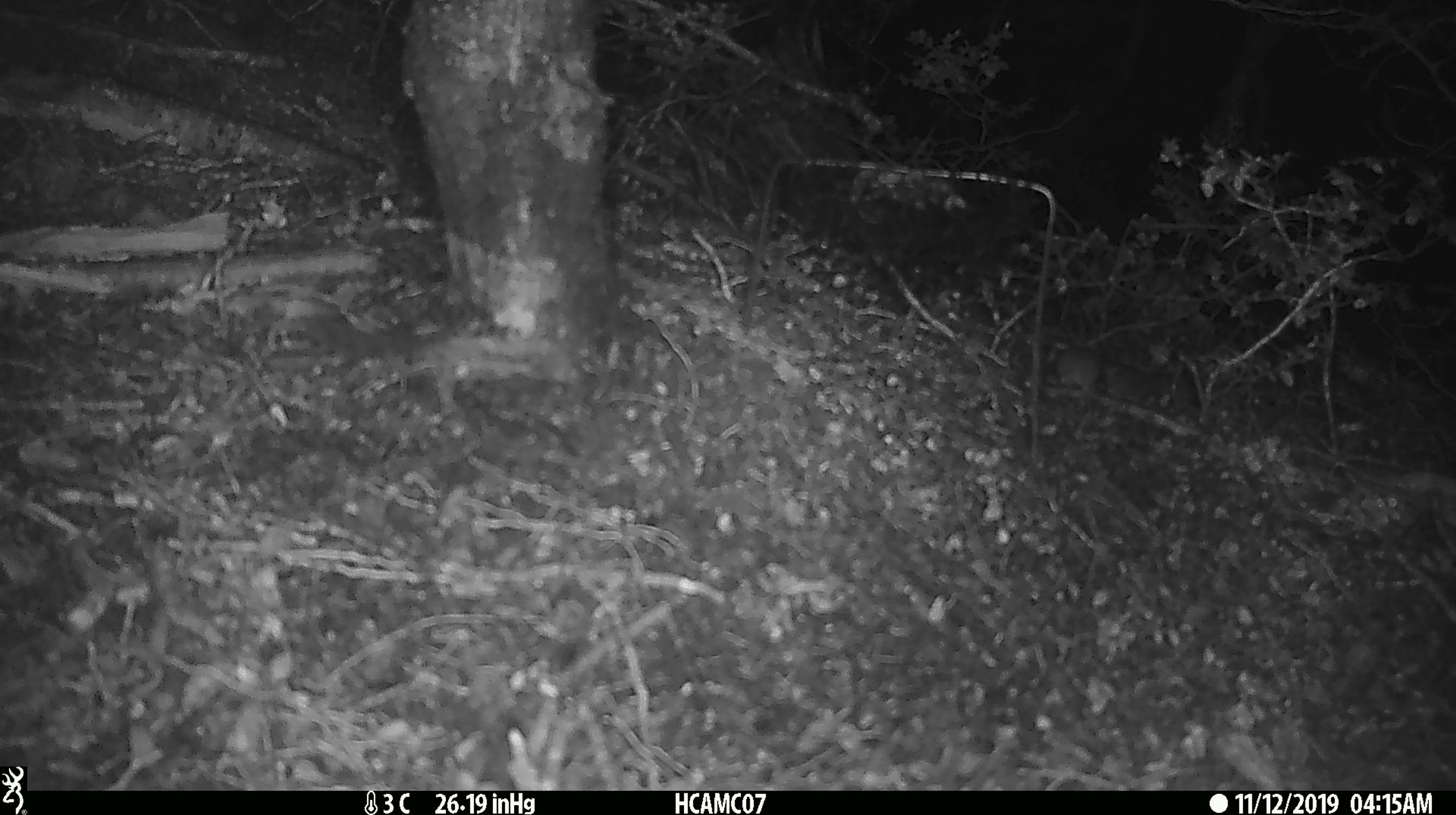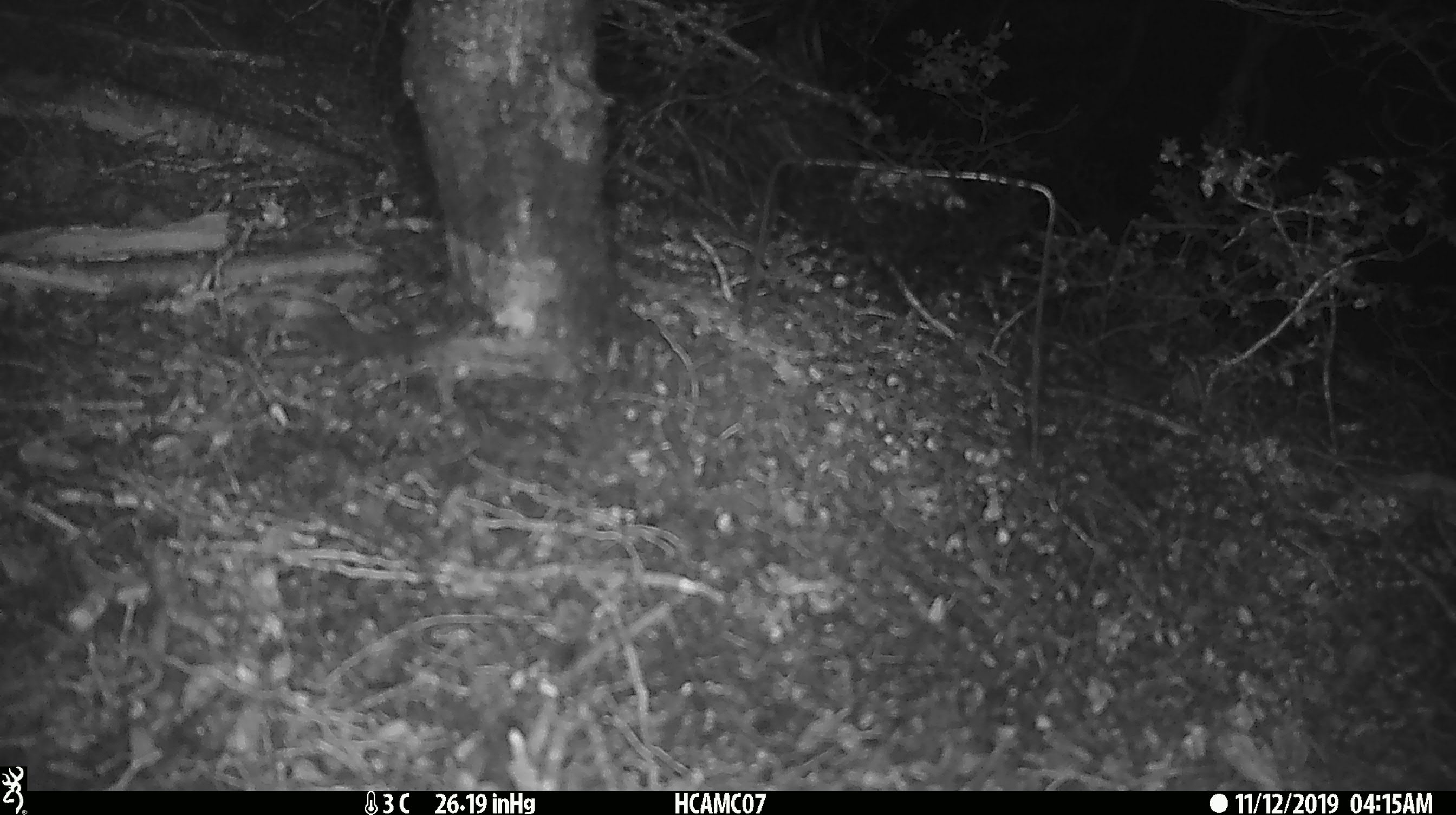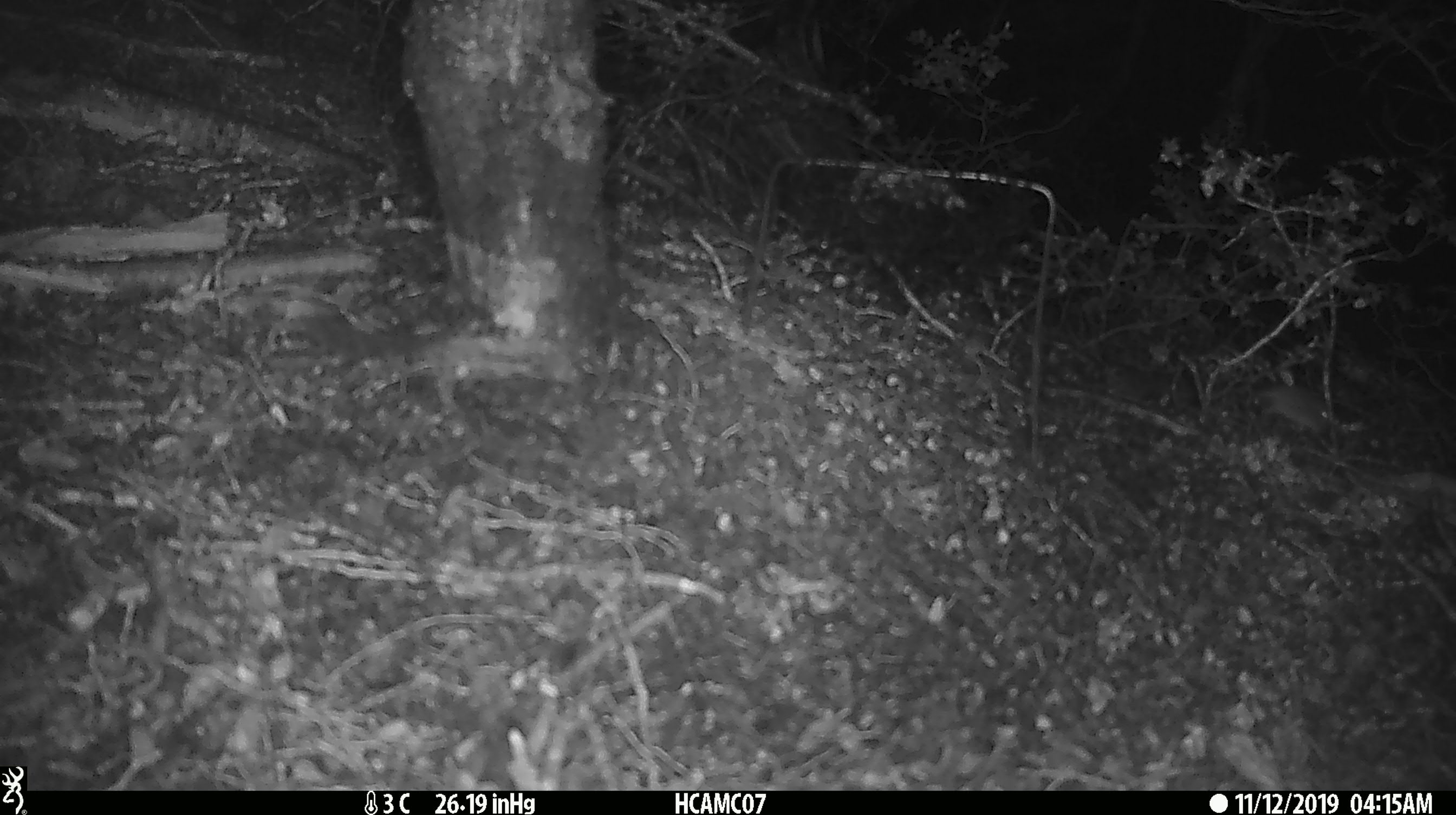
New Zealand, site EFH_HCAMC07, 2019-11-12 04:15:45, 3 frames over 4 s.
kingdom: Animalia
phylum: Chordata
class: Mammalia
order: Rodentia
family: Muridae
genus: Mus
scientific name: Mus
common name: mouse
Mouse (Mus).